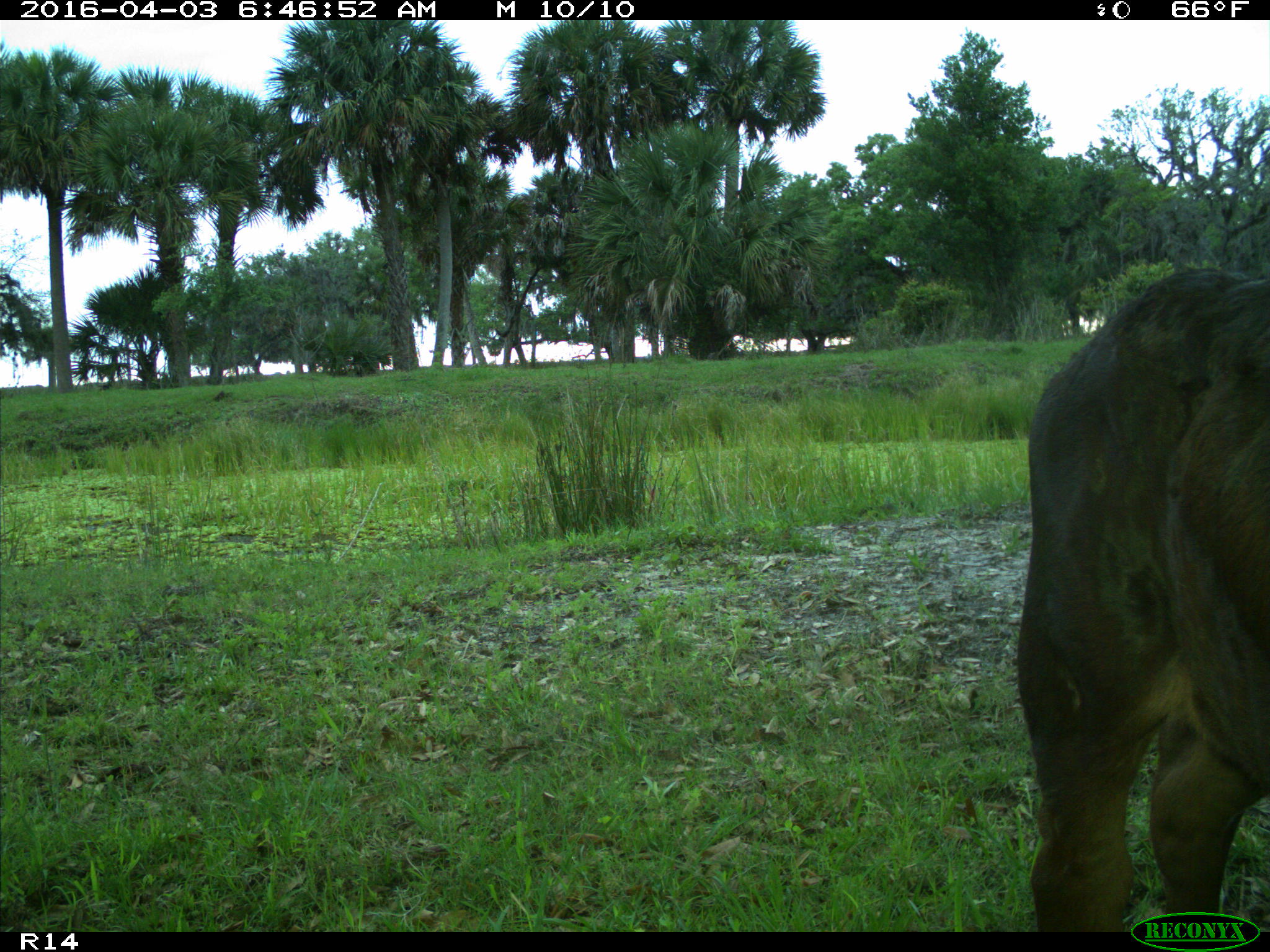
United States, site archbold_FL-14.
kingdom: Animalia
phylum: Chordata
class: Mammalia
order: Artiodactyla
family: Bovidae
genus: Bos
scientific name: Bos taurus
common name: domestic cow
Bos taurus (domestic cow).